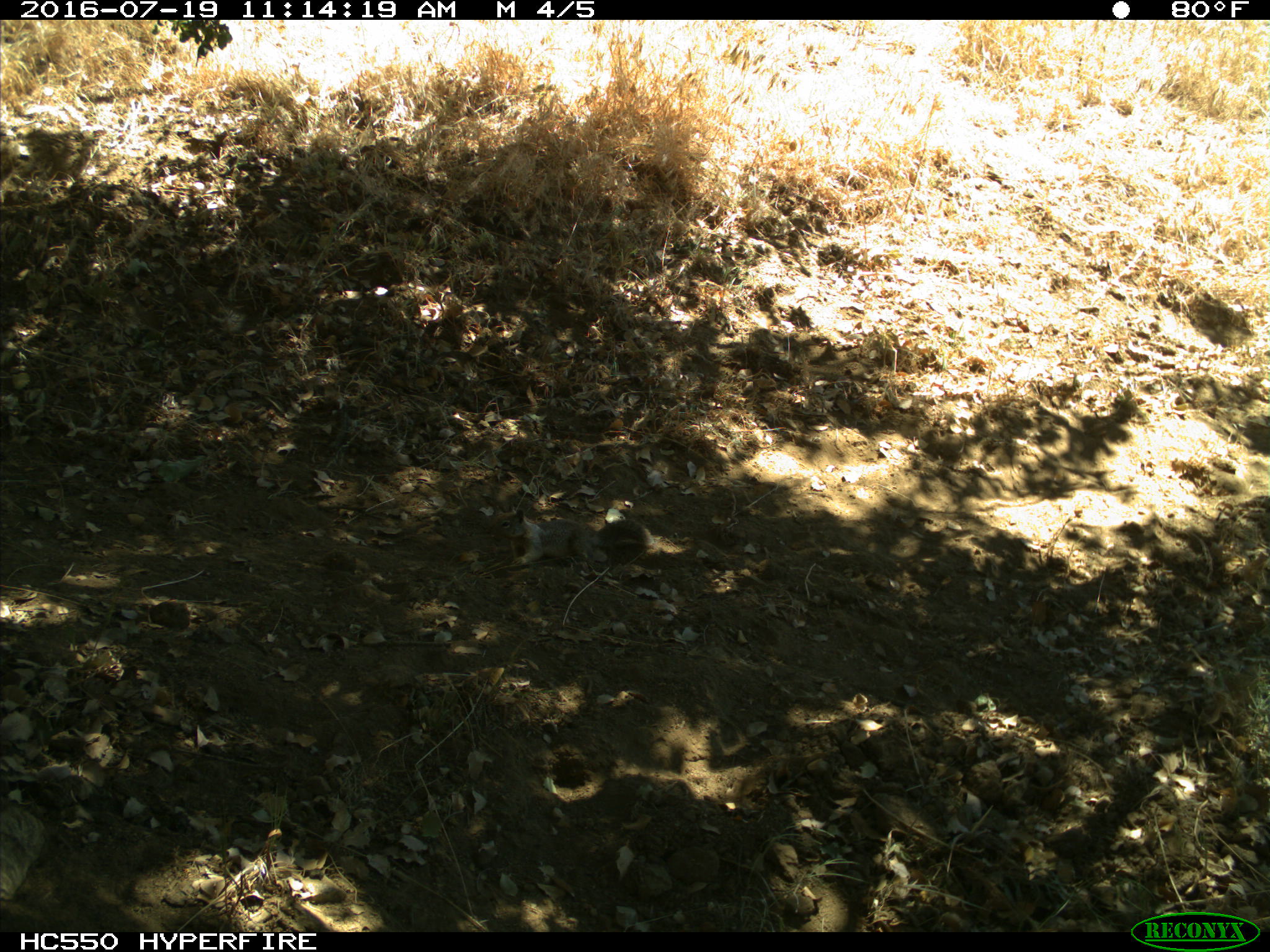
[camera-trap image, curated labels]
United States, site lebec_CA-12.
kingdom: Animalia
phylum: Chordata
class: Mammalia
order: Rodentia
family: Sciuridae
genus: Otospermophilus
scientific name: Otospermophilus beecheyi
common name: california ground squirrel